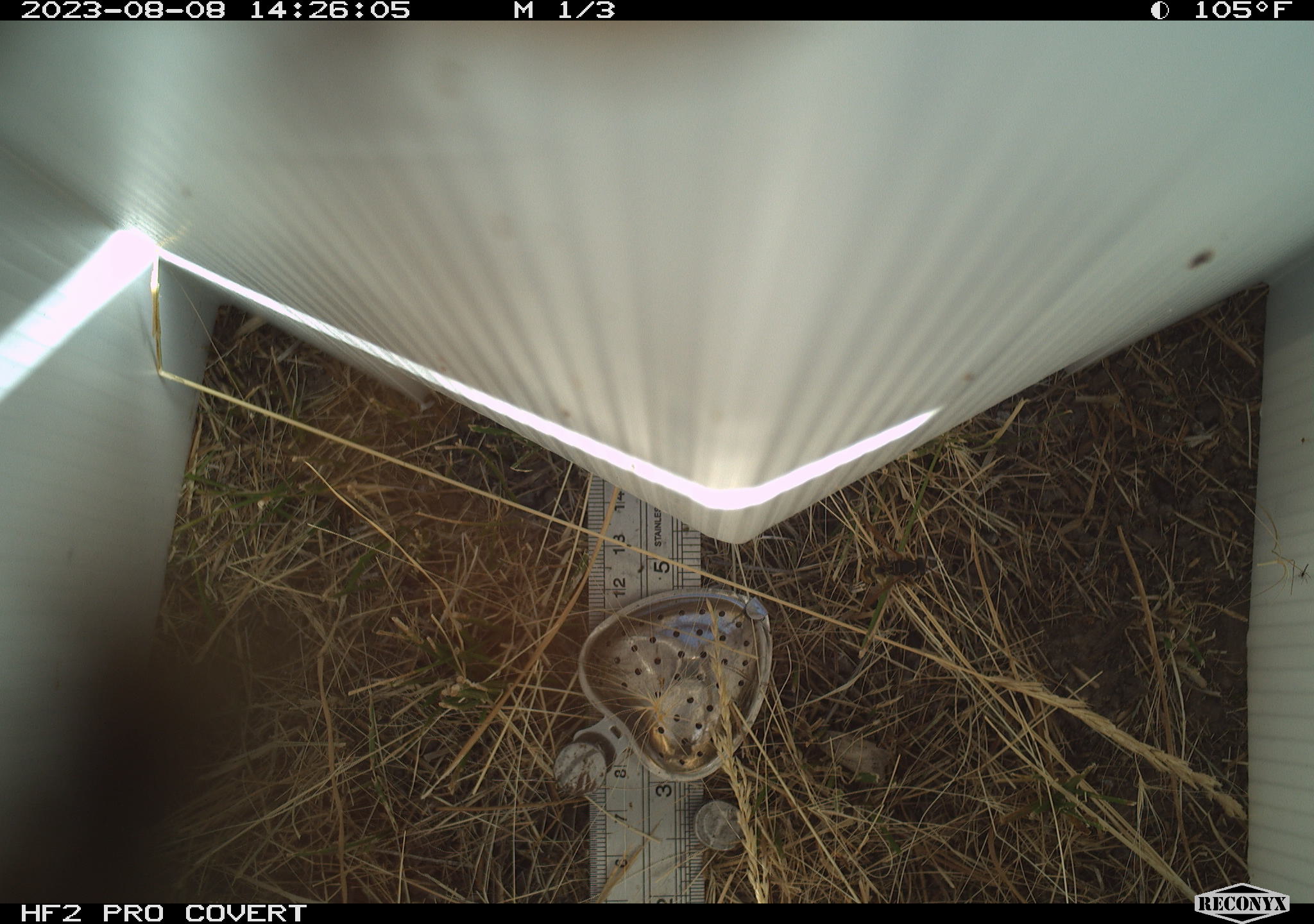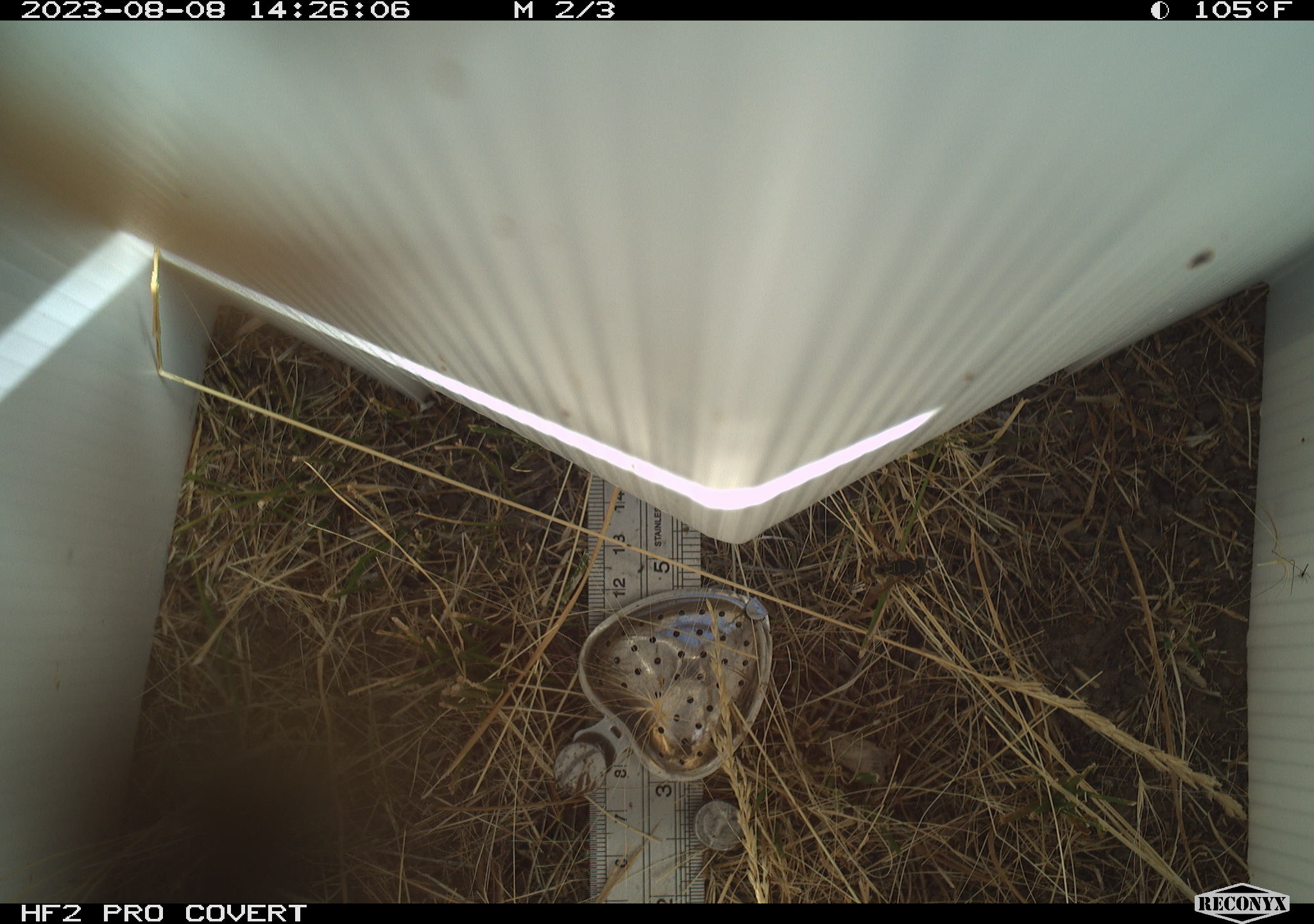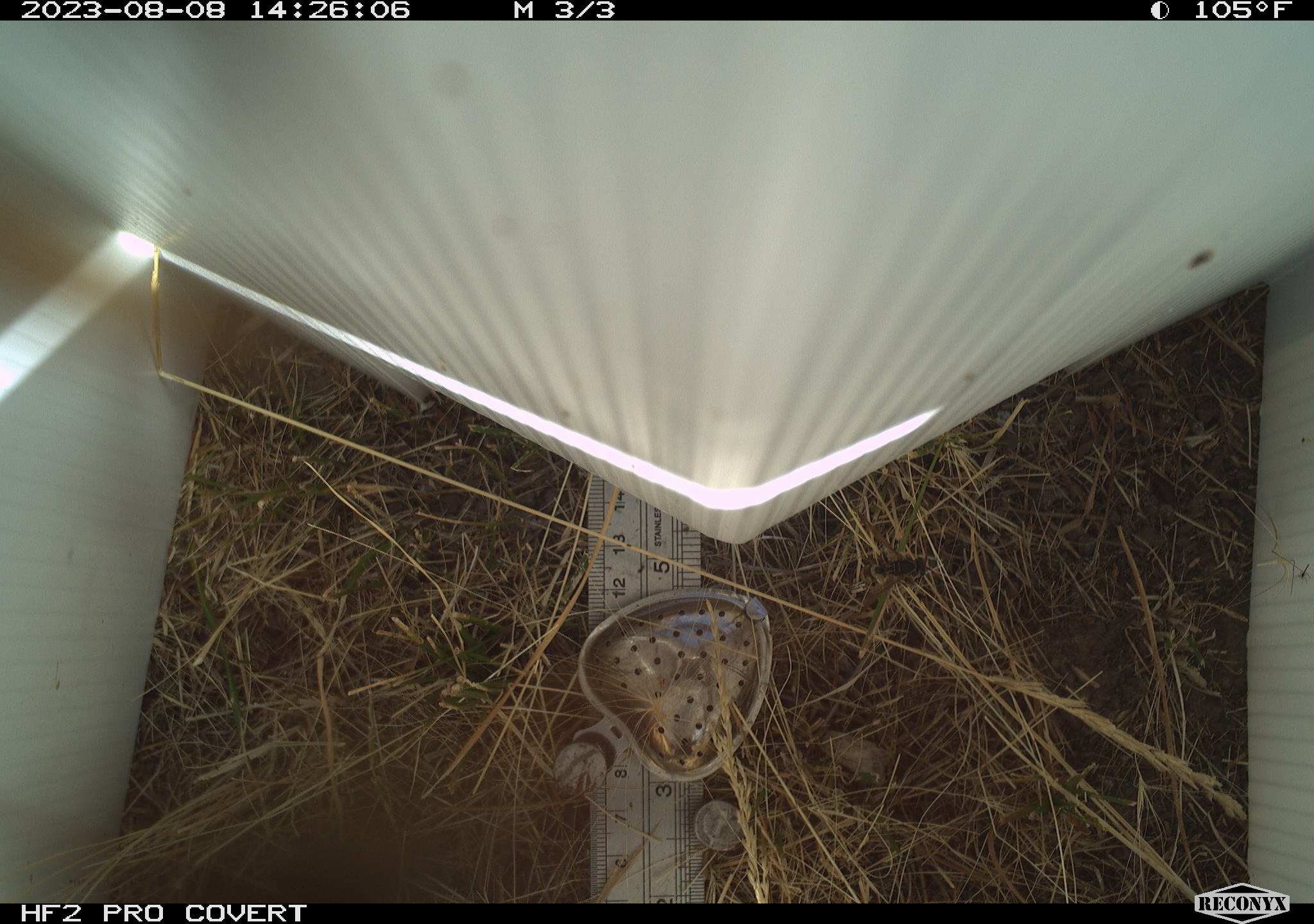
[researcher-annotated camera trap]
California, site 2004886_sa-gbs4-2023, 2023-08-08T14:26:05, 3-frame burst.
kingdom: Animalia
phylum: Arthropoda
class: Insecta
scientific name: Insecta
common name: insect